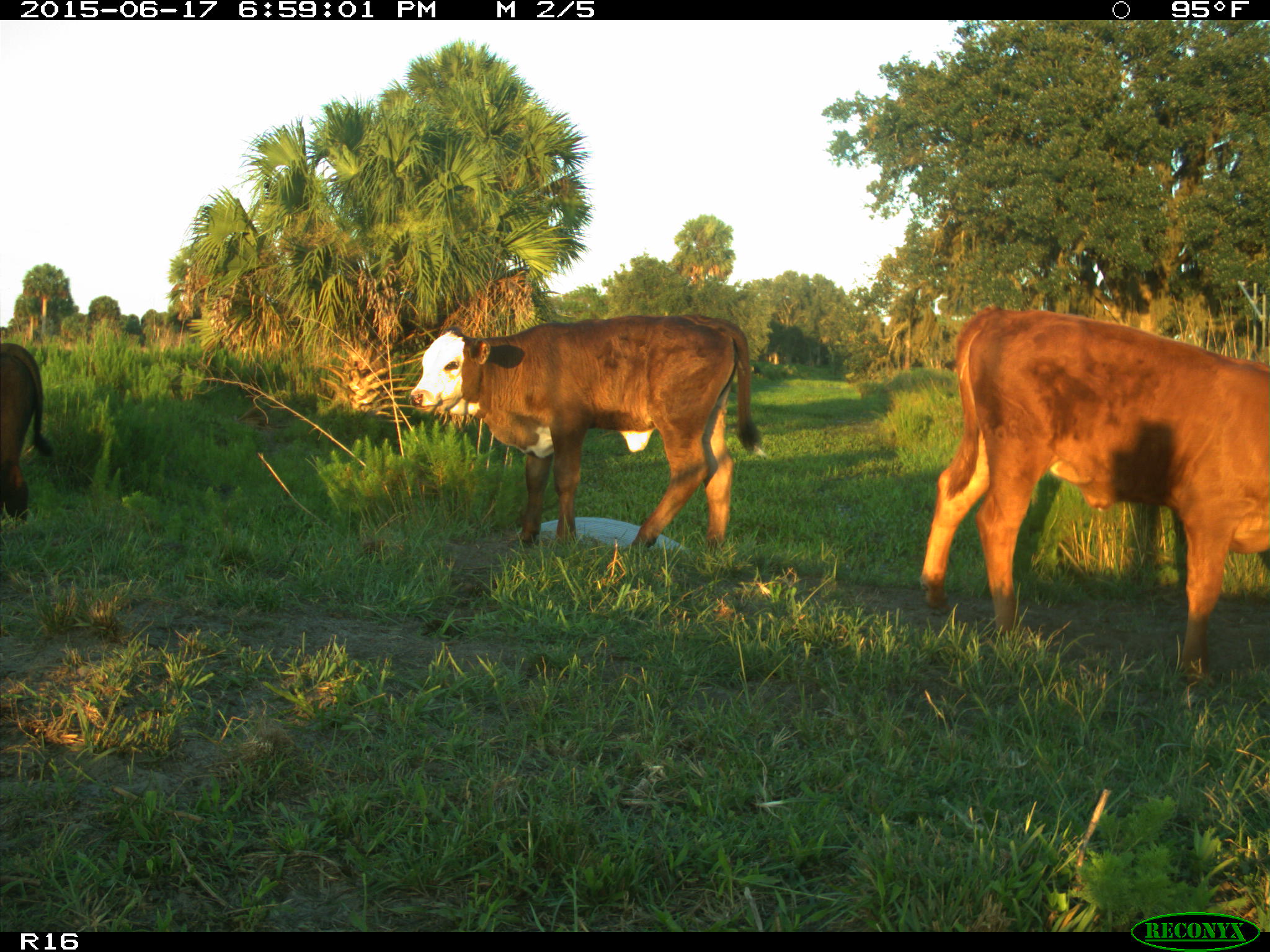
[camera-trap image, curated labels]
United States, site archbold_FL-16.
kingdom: Animalia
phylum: Chordata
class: Mammalia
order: Artiodactyla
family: Bovidae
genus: Bos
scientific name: Bos taurus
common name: domestic cow